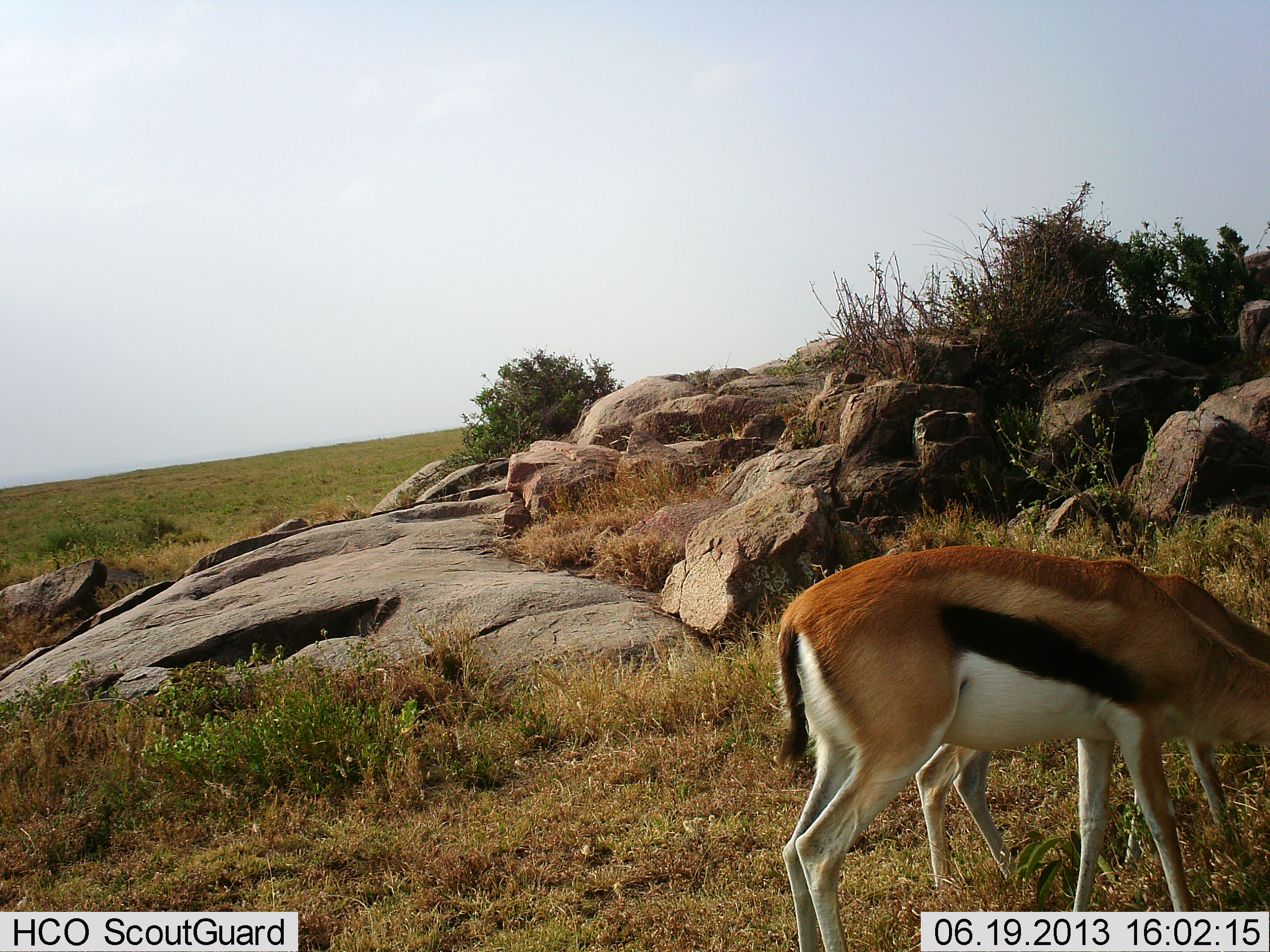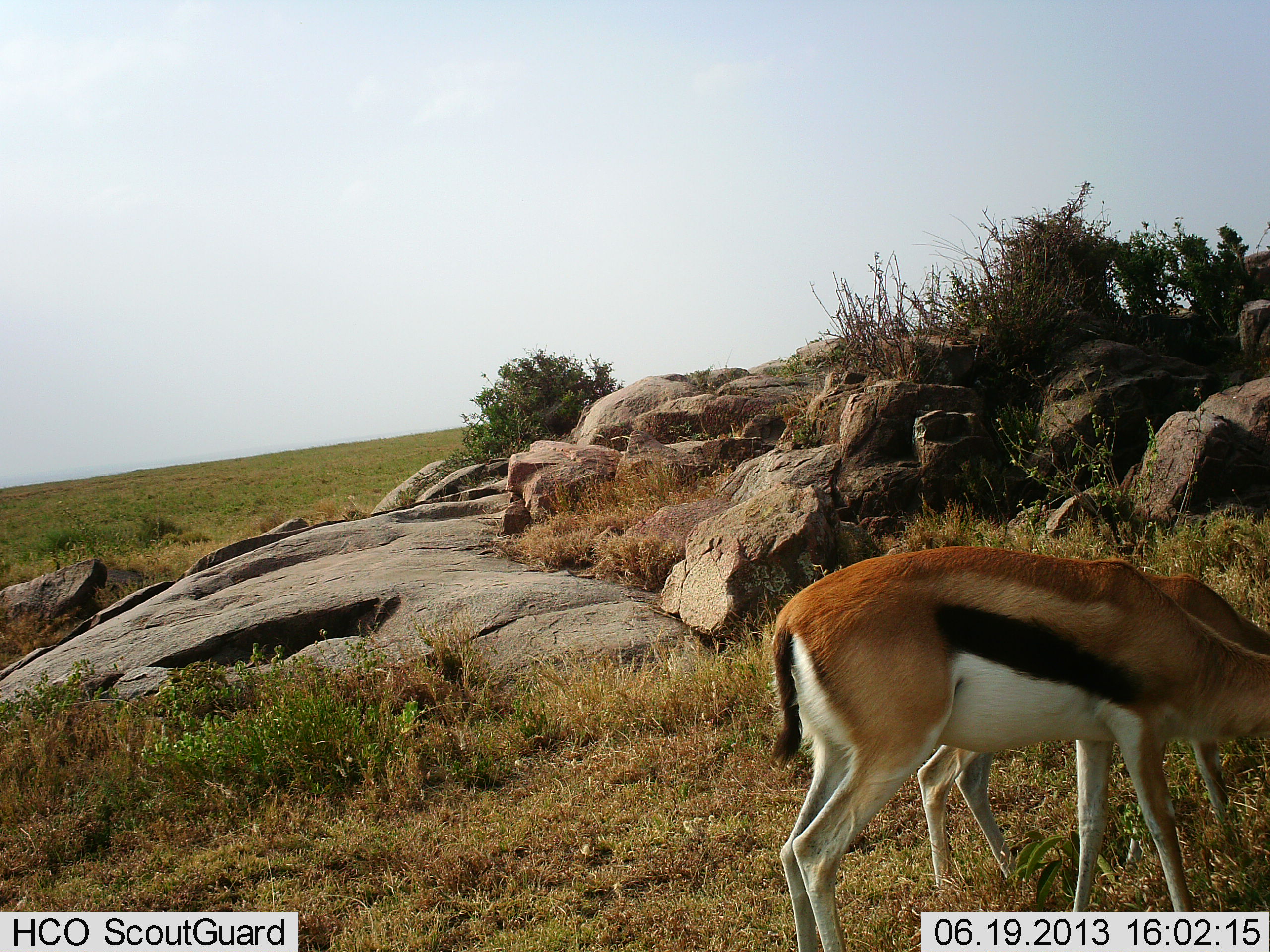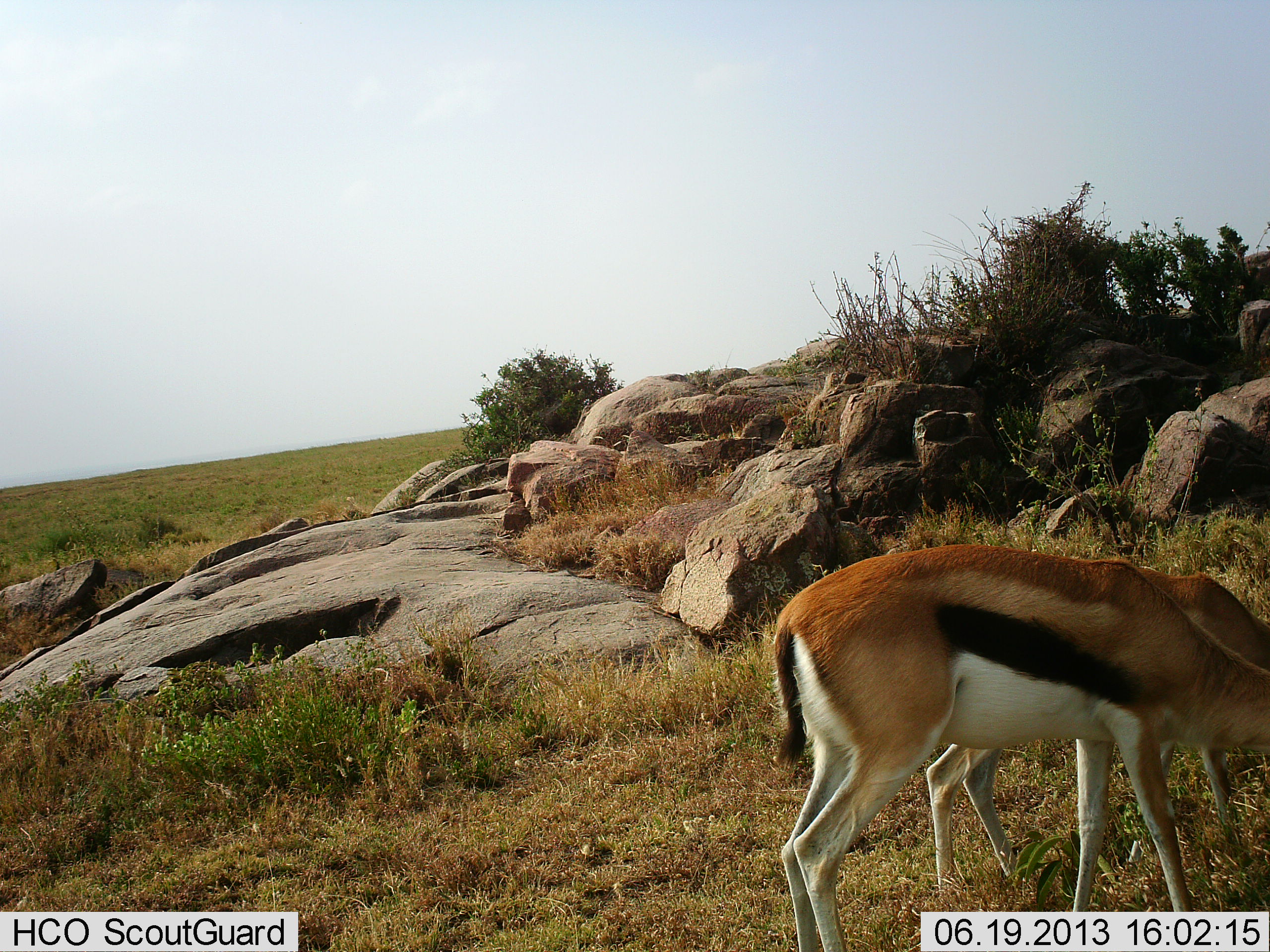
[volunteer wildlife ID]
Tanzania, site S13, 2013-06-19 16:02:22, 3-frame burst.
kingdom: Animalia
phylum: Chordata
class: Mammalia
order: Artiodactyla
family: Bovidae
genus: Eudorcas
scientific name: Eudorcas thomsonii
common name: thomson's gazelle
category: gazellethomsons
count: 2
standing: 19%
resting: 0%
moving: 0%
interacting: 5%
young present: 5%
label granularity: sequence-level